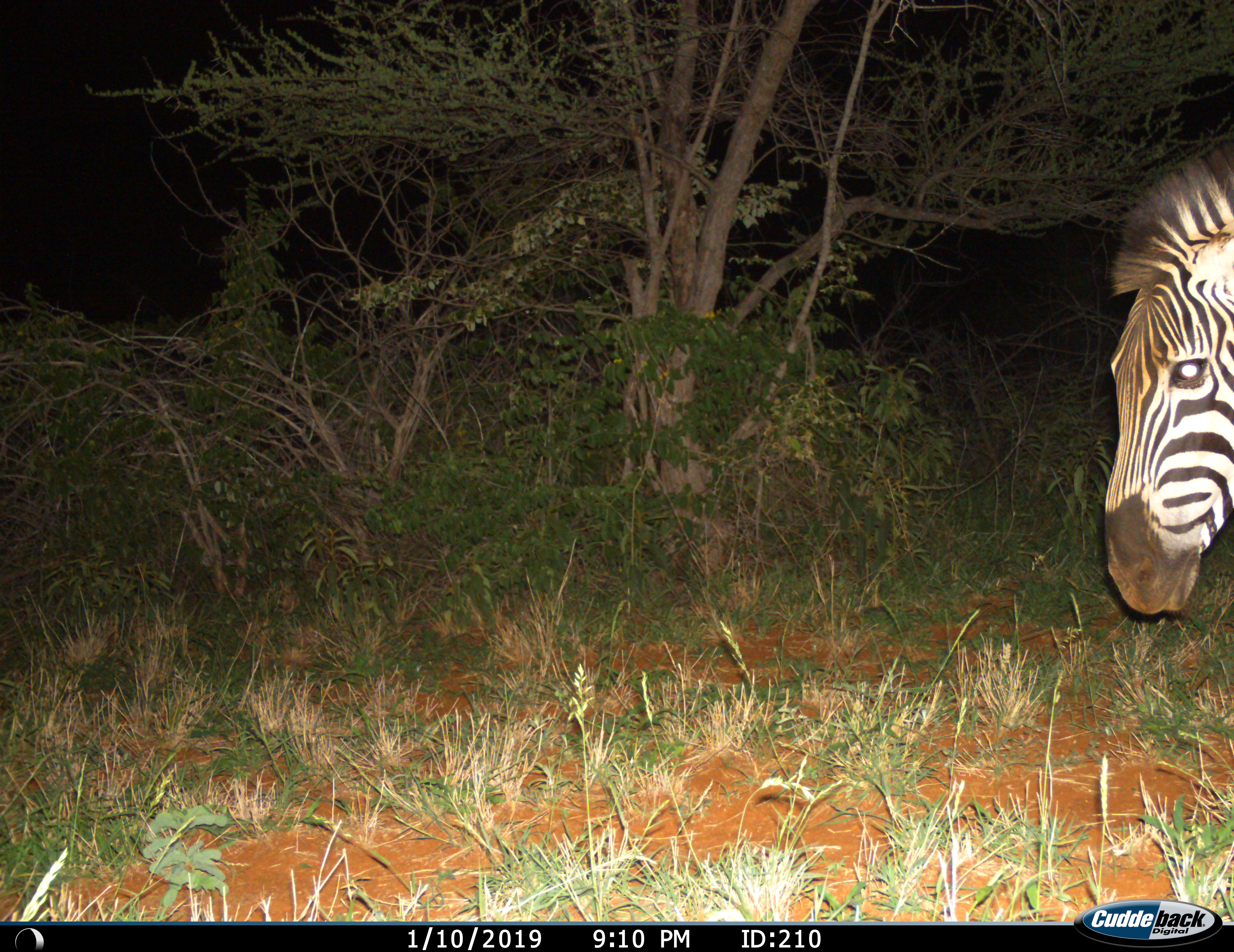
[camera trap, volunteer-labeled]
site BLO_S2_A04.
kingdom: Animalia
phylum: Chordata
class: Mammalia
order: Perissodactyla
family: Equidae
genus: Equus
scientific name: Equus quagga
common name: plains zebra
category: zebraplains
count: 1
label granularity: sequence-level